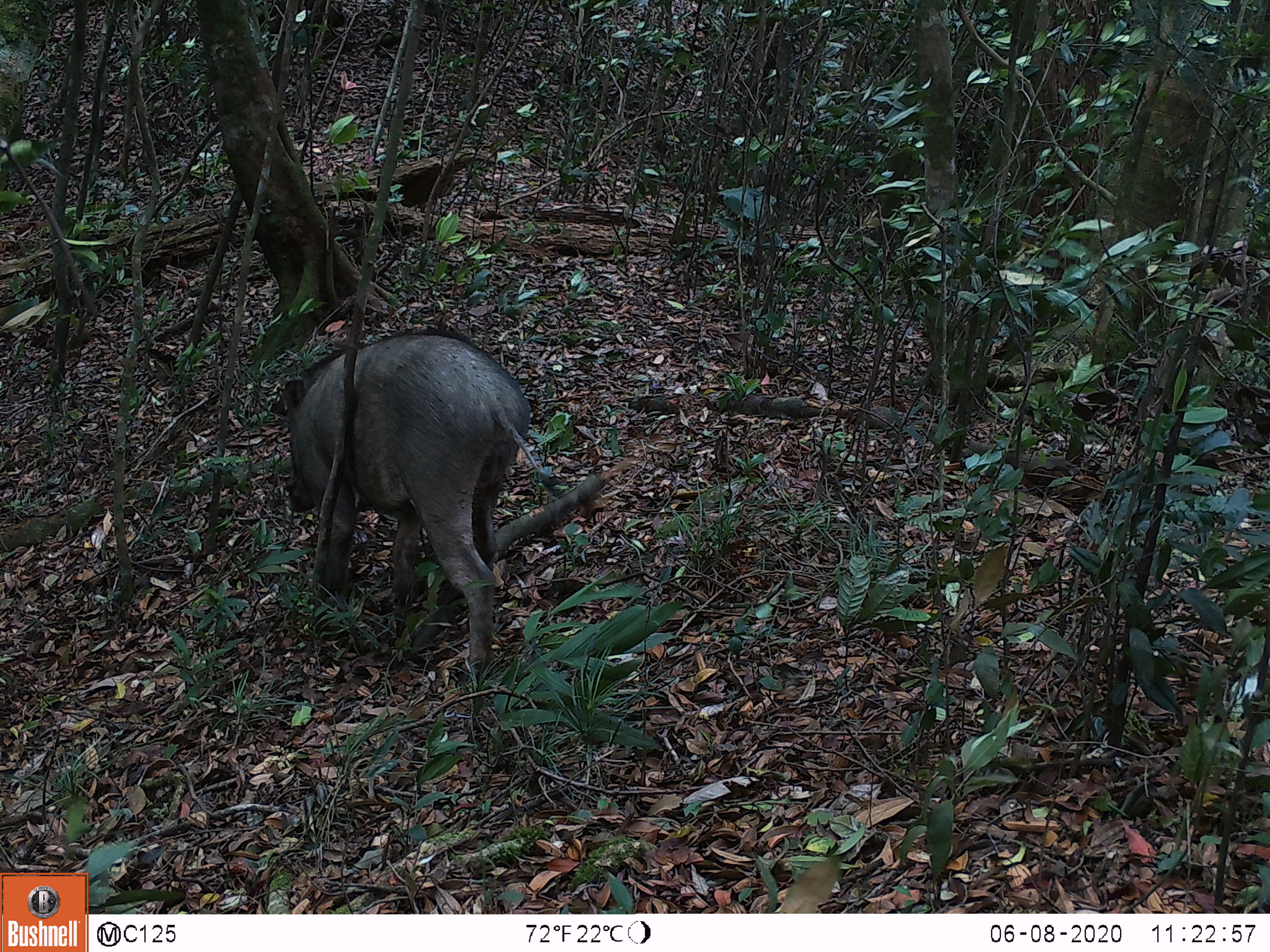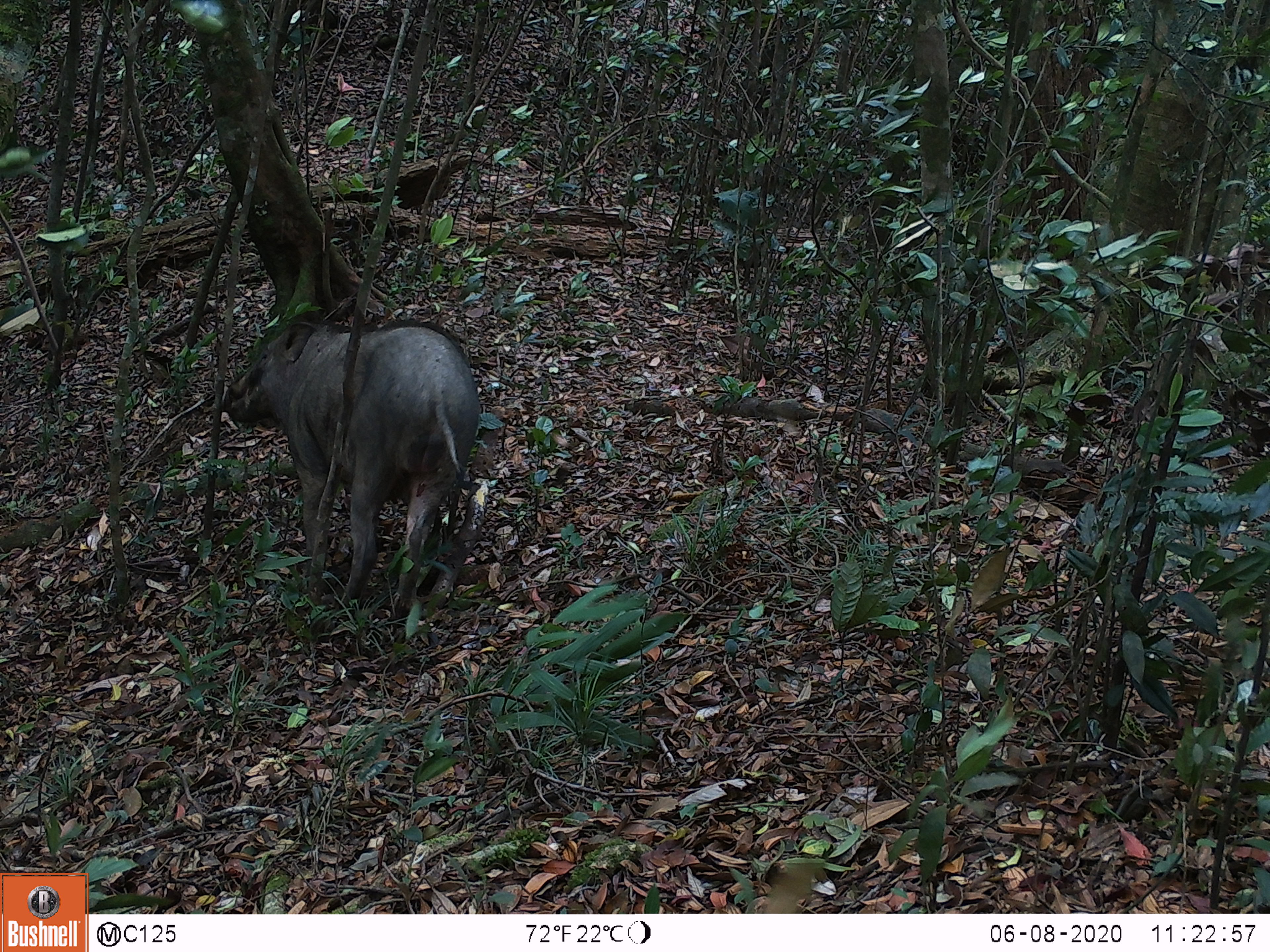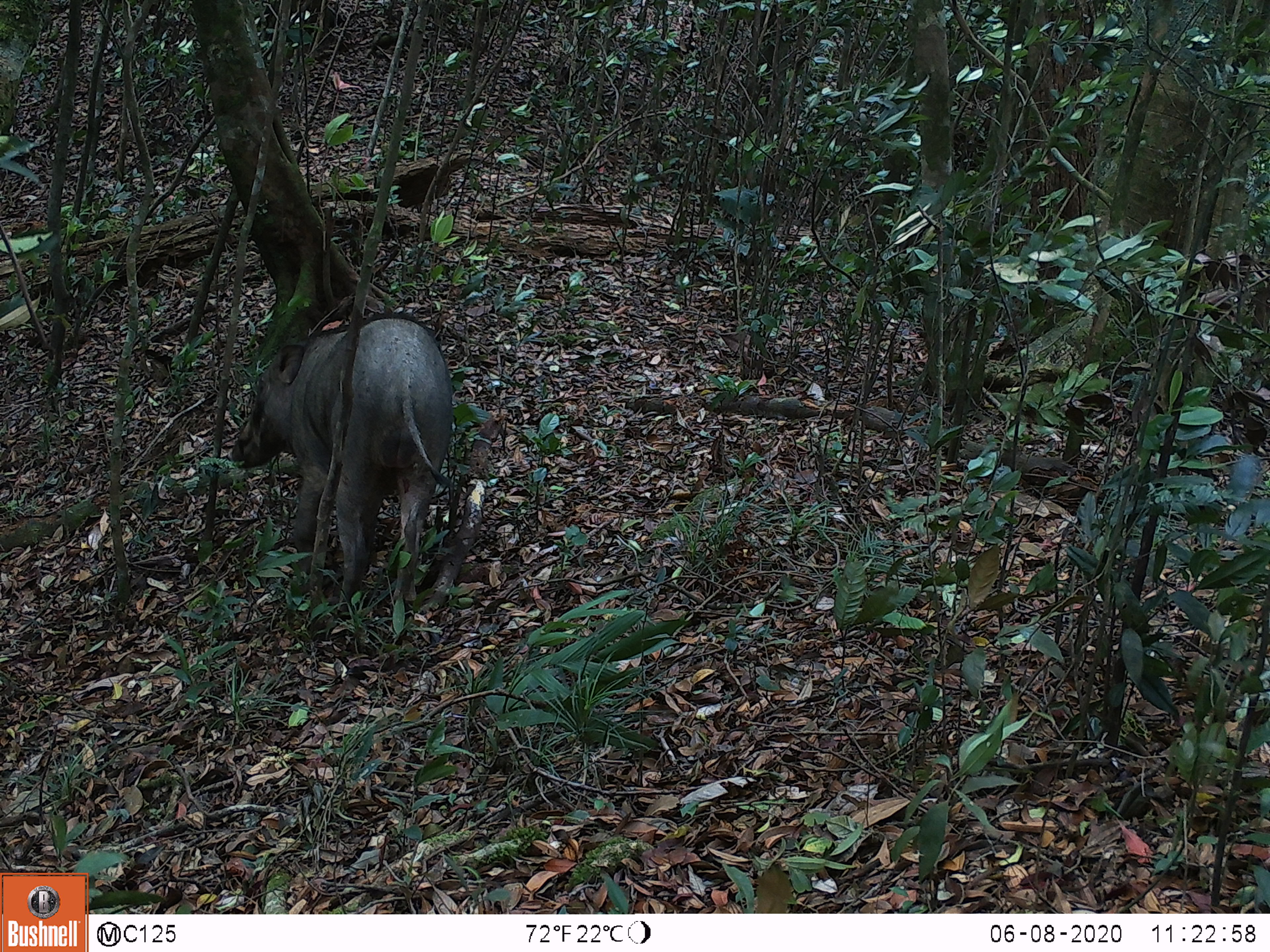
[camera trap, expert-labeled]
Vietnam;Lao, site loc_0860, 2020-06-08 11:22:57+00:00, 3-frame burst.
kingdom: Animalia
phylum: Chordata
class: Mammalia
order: Artiodactyla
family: Suidae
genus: Sus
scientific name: Sus scrofa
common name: eurasian wild pig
Eurasian wild pig (Sus scrofa). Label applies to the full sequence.